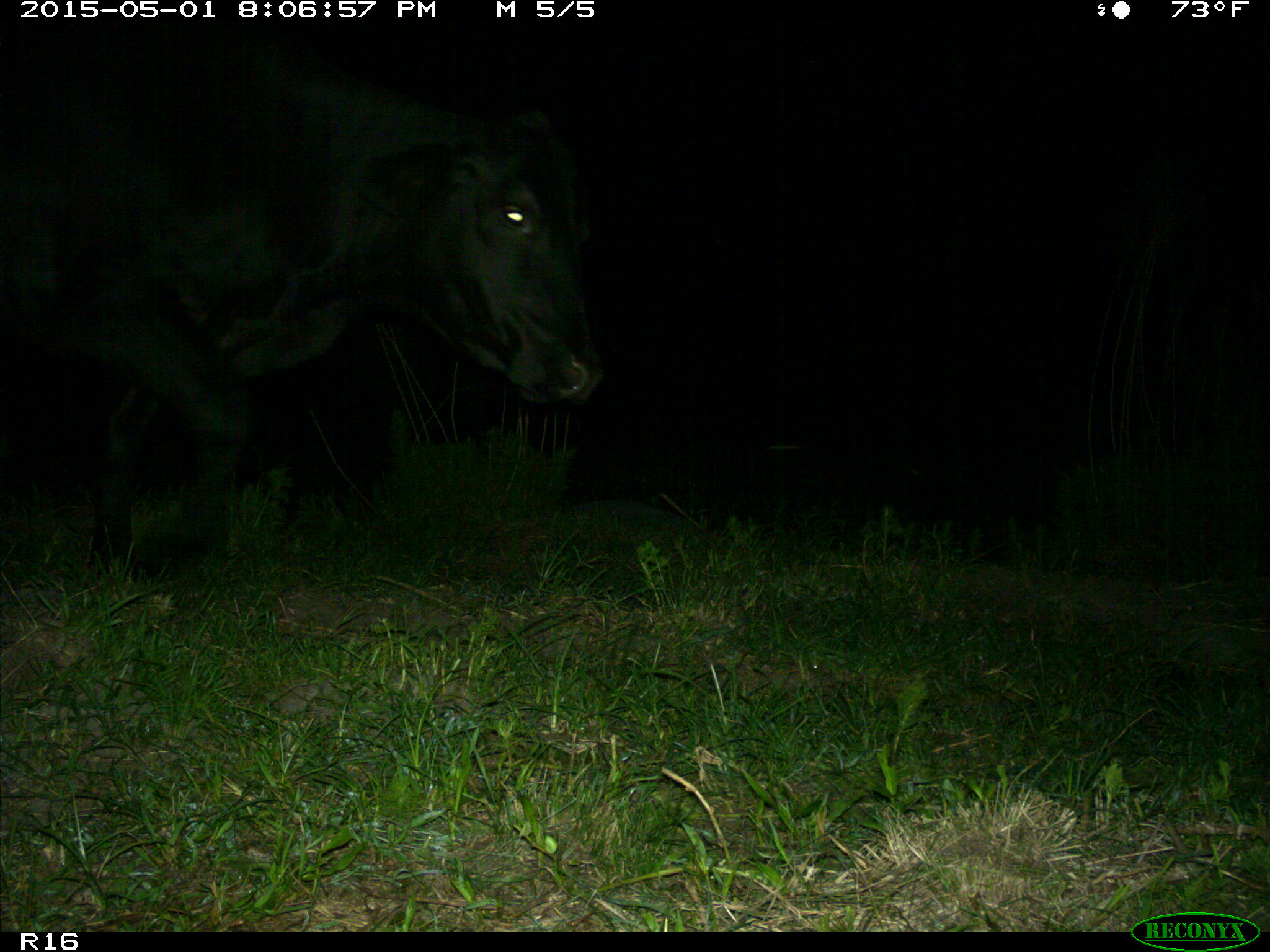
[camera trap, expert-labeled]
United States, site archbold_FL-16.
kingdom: Animalia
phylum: Chordata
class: Mammalia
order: Artiodactyla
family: Bovidae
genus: Bos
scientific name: Bos taurus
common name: domestic cow